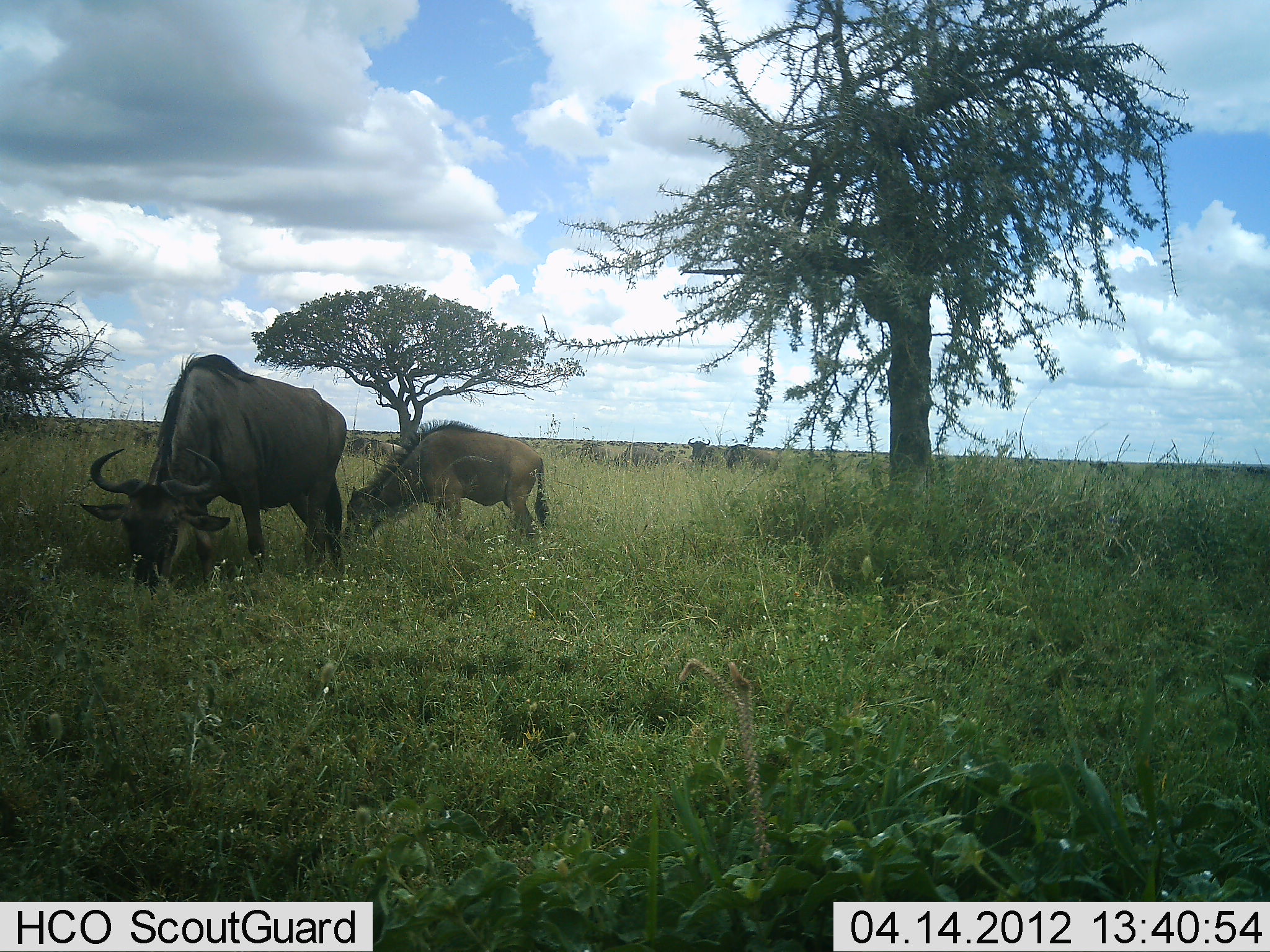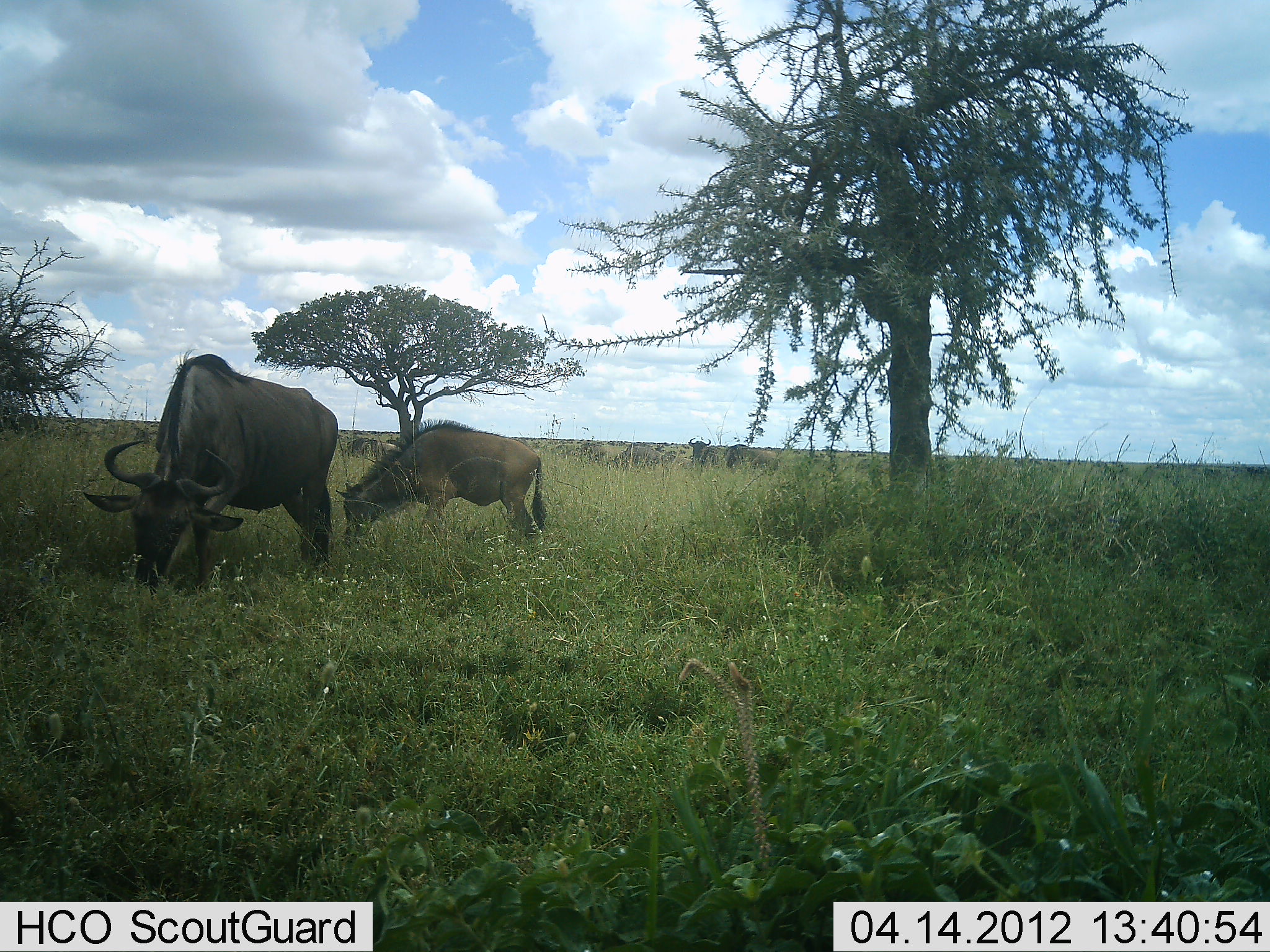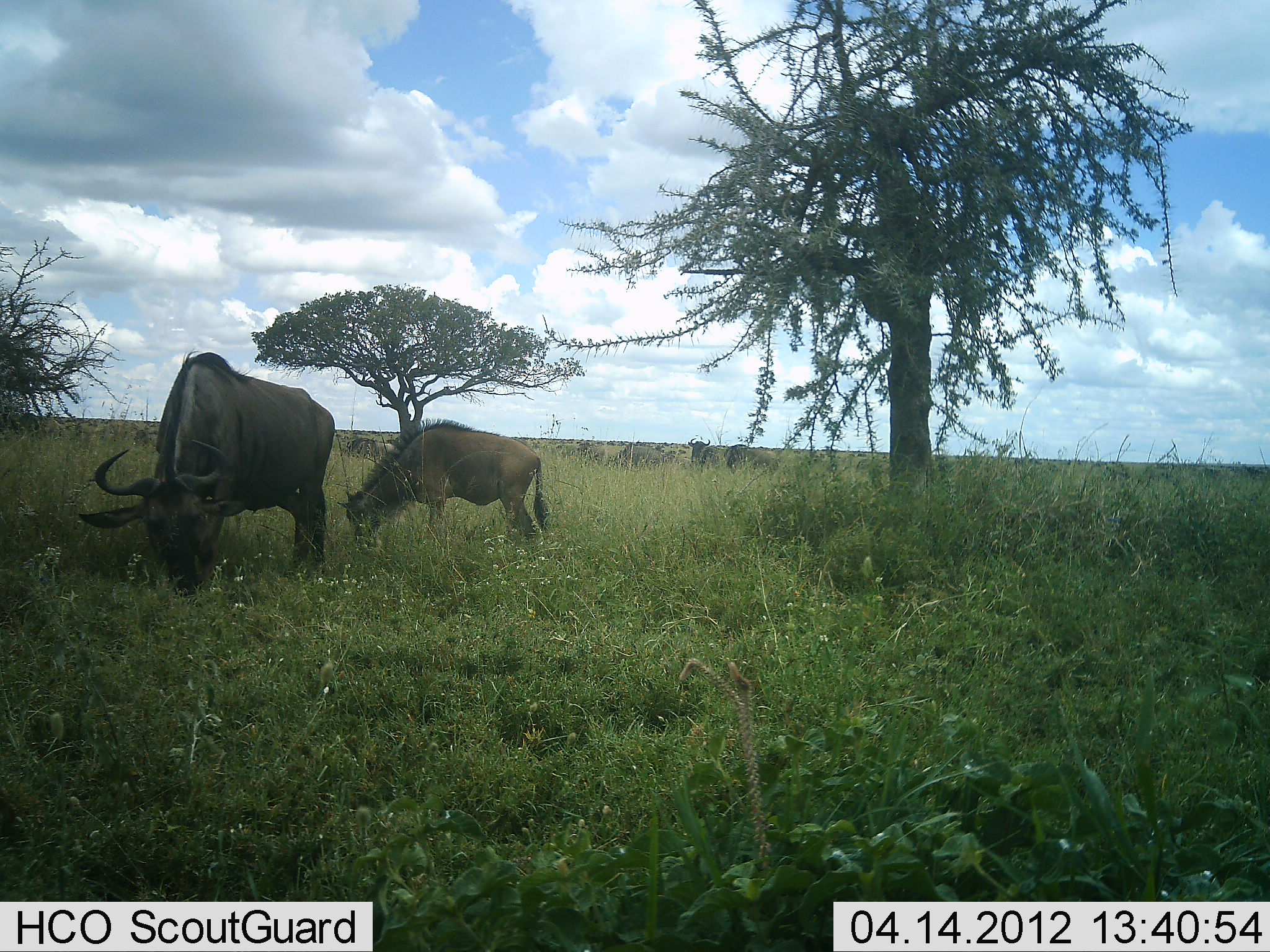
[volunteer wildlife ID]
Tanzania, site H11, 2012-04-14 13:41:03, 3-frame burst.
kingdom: Animalia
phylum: Chordata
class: Mammalia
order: Artiodactyla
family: Bovidae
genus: Connochaetes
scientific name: Connochaetes taurinus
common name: blue wildebeest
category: wildebeest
Wildebeest (blue wildebeest) (Connochaetes taurinus), count 5. Behavior (volunteer vote fractions): standing 26%, resting 0%, moving 16%, interacting 5%. Young present (vote fraction): 58%. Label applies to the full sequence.